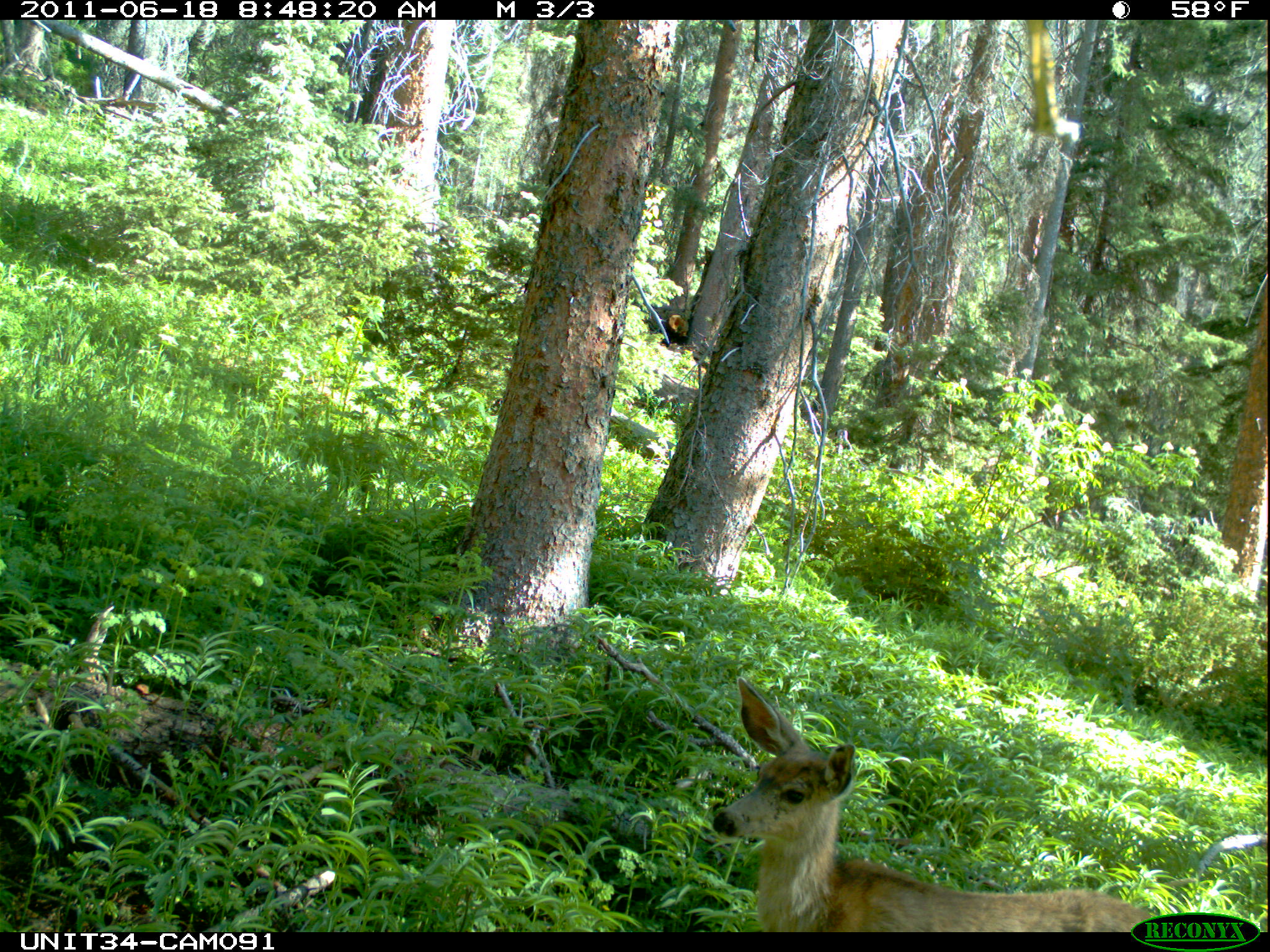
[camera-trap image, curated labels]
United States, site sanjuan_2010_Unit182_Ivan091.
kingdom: Animalia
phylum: Chordata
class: Mammalia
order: Artiodactyla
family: Cervidae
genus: Odocoileus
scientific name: Odocoileus hemionus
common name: mule deer